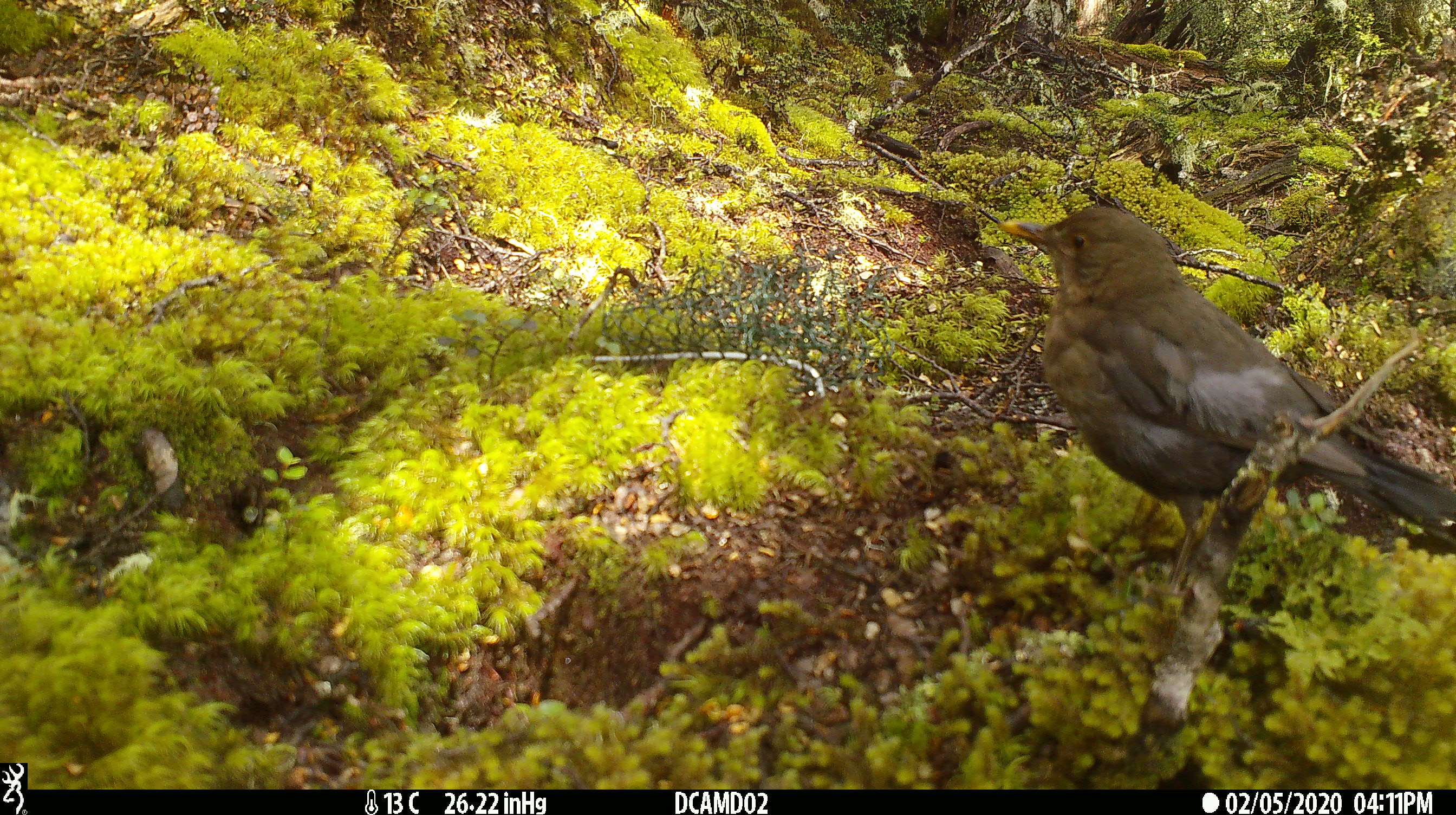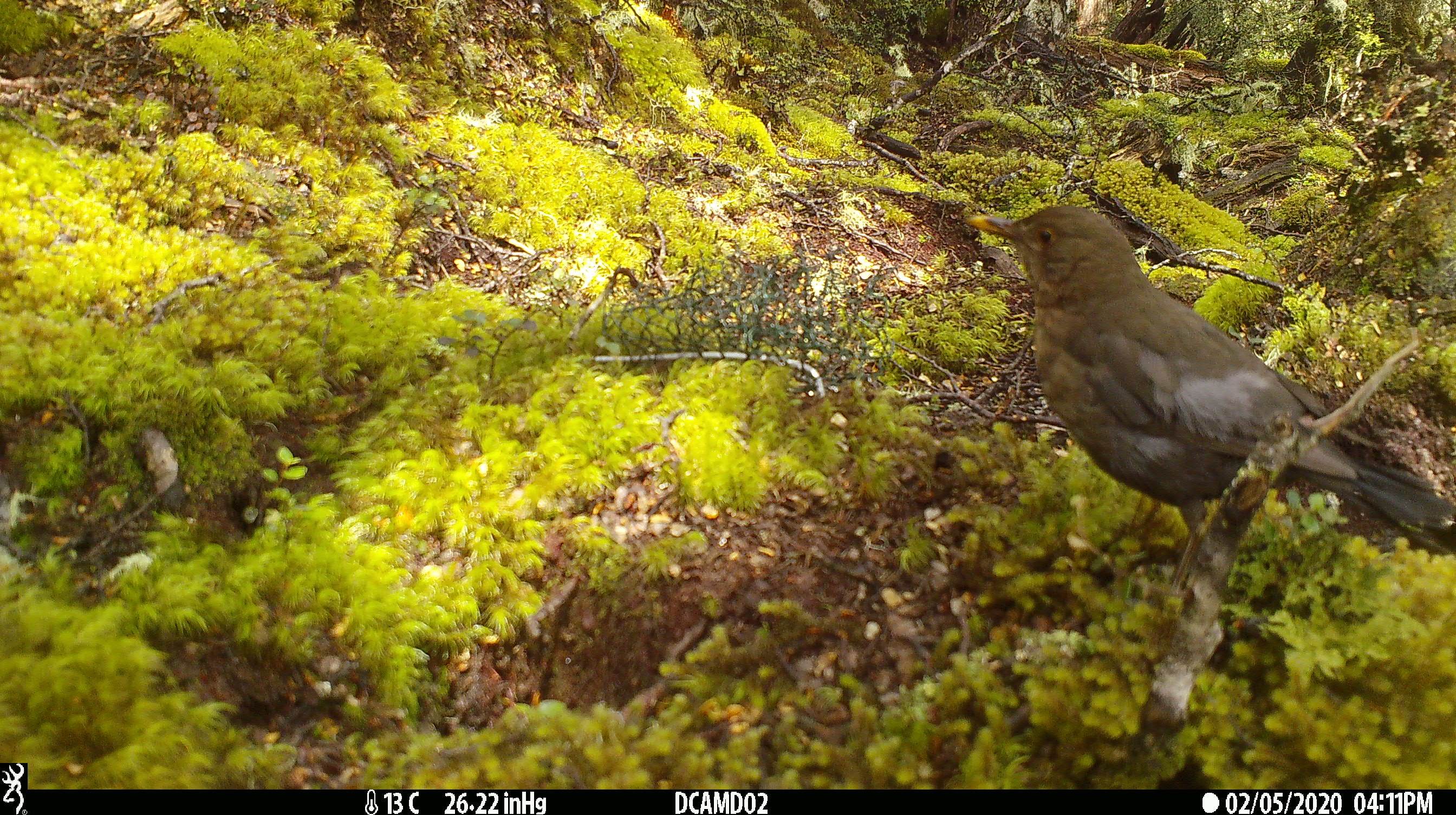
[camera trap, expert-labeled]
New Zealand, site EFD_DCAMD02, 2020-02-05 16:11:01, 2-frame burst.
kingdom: Animalia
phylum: Chordata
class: Aves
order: Passeriformes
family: Turdidae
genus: Turdus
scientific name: Turdus merula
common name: eurasian blackbird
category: blackbird